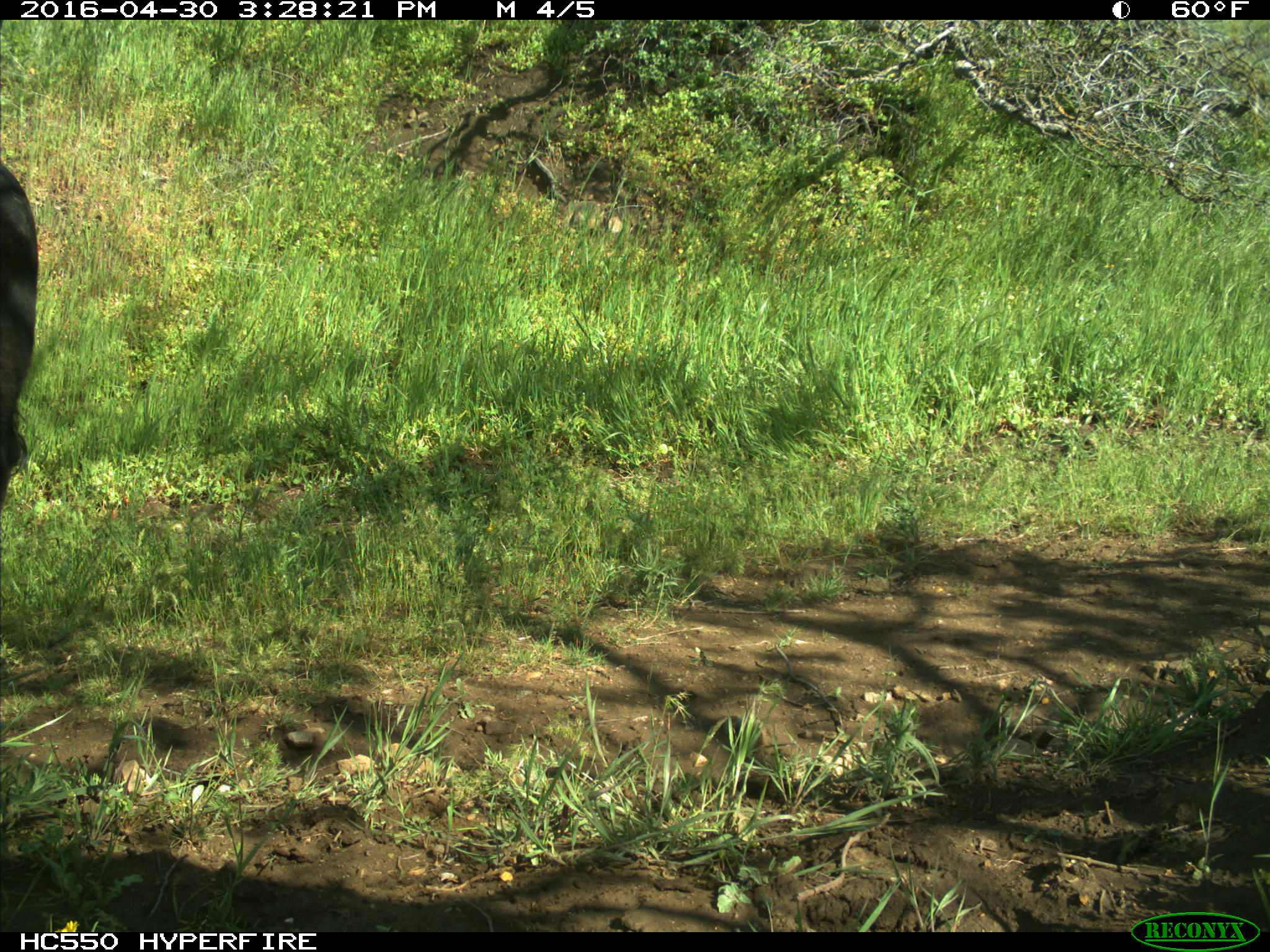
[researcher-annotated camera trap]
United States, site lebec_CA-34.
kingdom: Animalia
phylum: Chordata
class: Mammalia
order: Artiodactyla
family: Bovidae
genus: Bos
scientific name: Bos taurus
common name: domestic cow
Bos taurus (domestic cow).